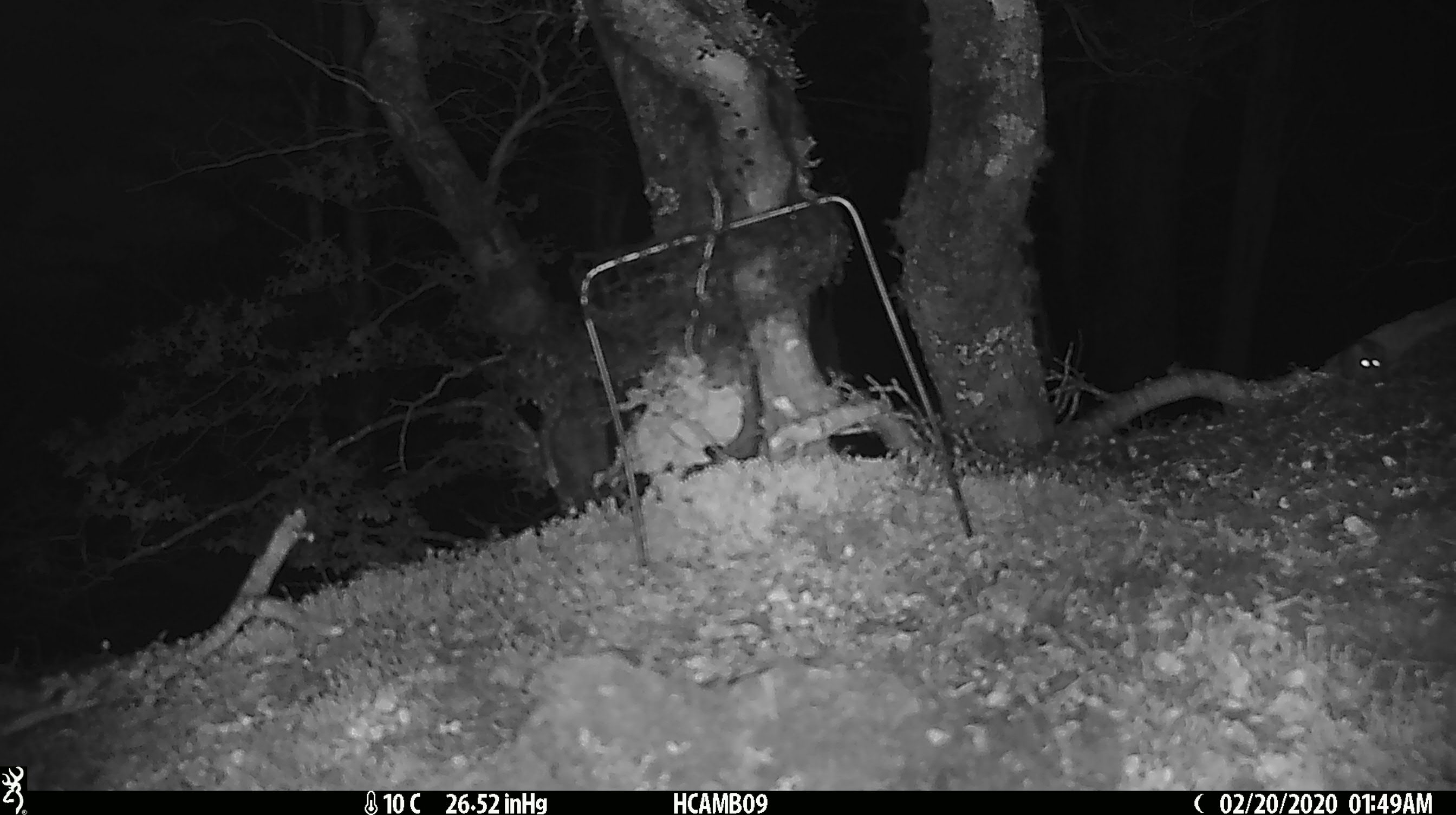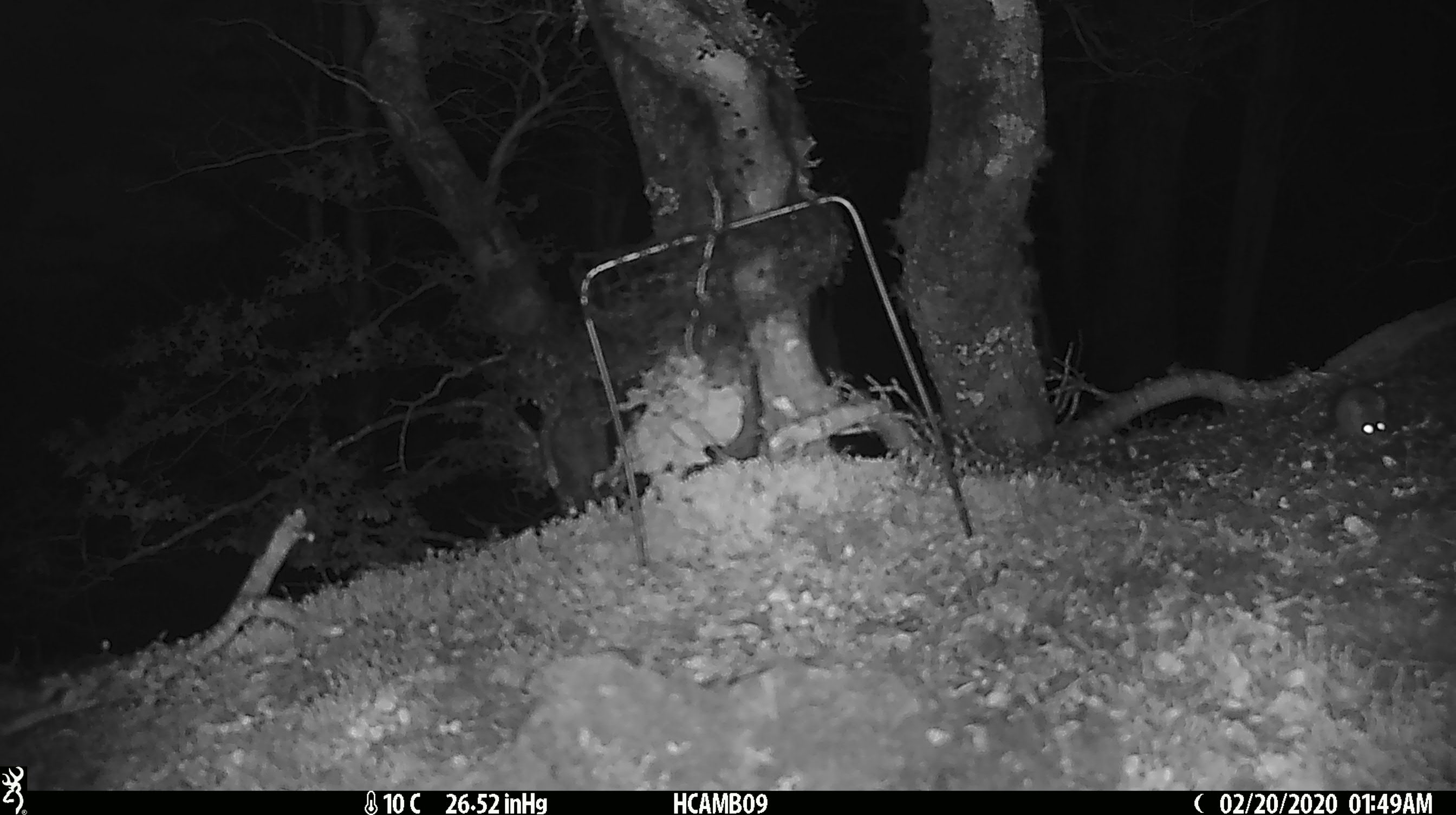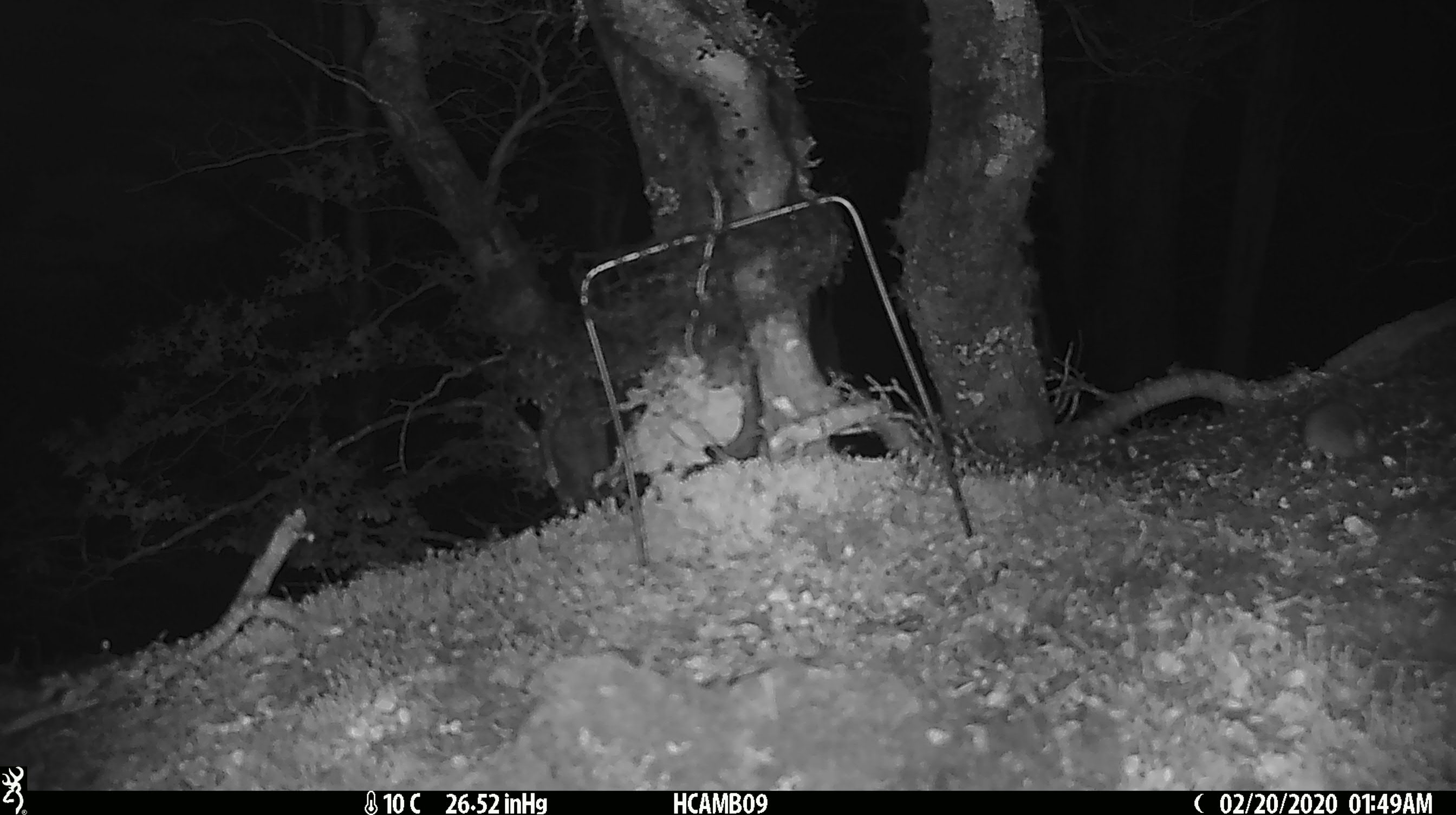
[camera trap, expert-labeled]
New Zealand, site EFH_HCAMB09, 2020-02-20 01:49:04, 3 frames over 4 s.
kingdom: Animalia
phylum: Chordata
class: Mammalia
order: Rodentia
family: Muridae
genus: Mus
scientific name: Mus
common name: mouse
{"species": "mouse (Mus)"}